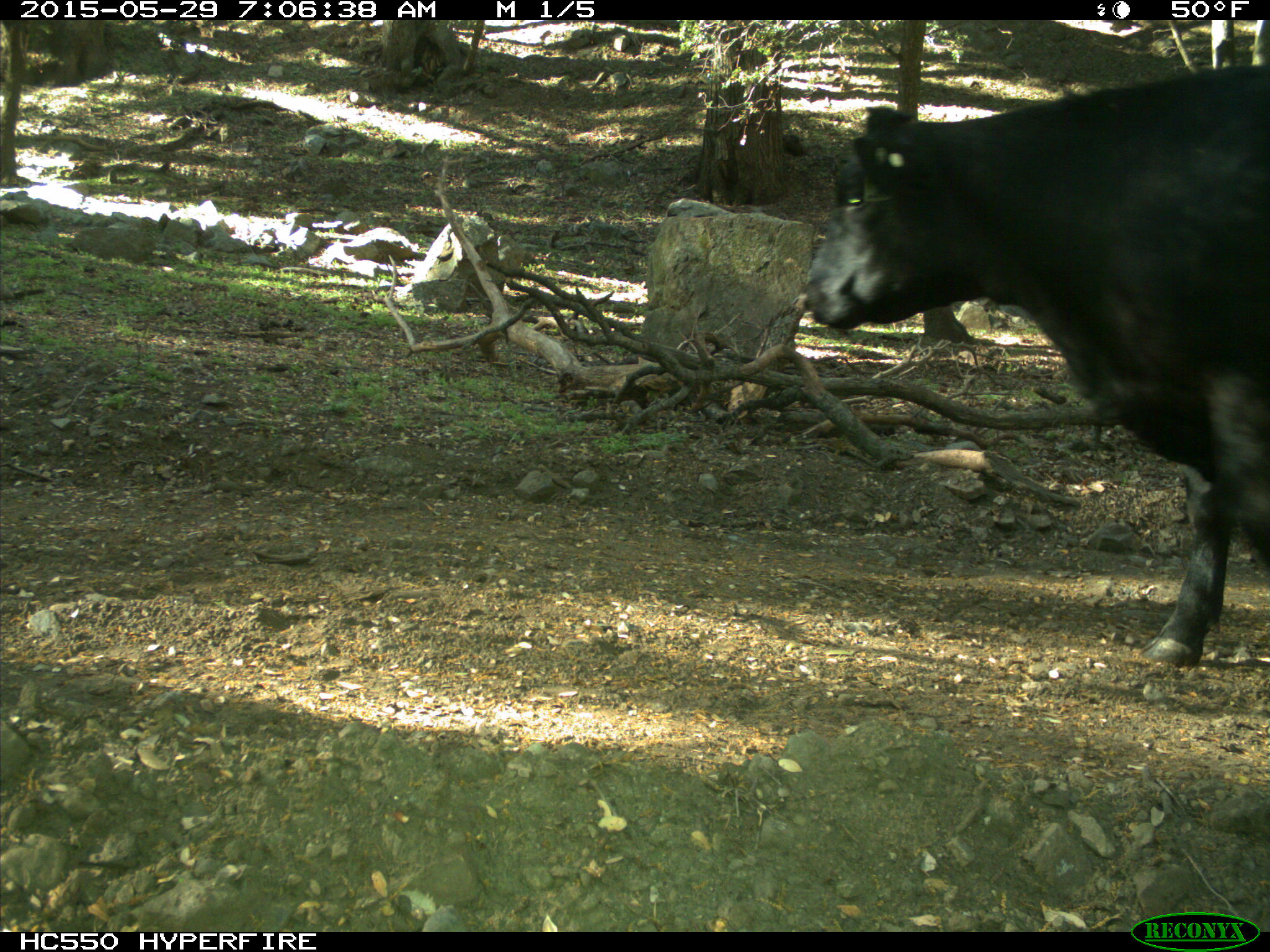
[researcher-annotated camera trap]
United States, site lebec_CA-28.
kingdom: Animalia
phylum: Chordata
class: Mammalia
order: Artiodactyla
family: Bovidae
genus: Bos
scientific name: Bos taurus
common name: domestic cow